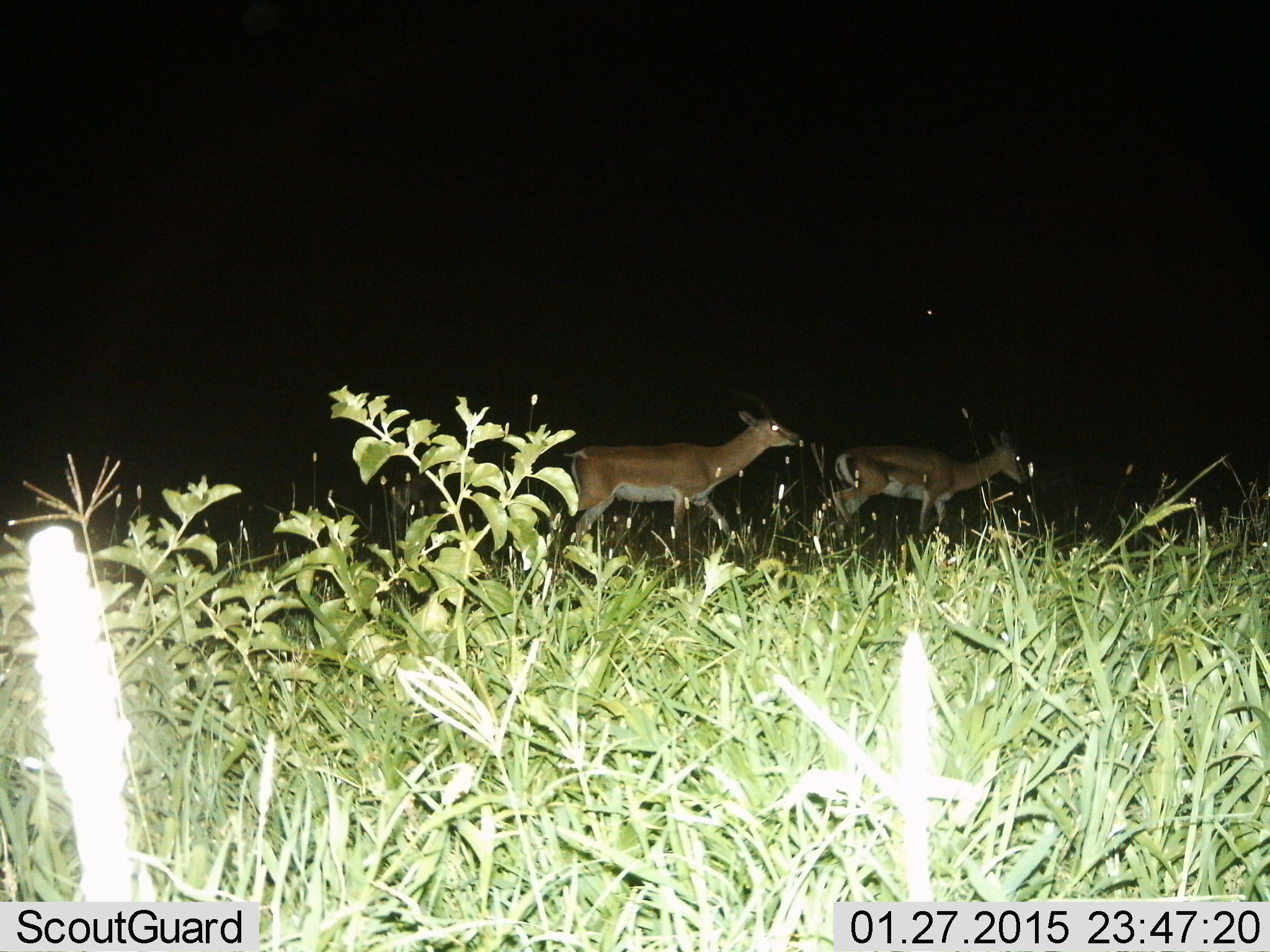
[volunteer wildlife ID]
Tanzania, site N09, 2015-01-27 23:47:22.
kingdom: Animalia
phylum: Chordata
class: Mammalia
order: Artiodactyla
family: Bovidae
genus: Nanger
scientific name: Nanger granti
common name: grant's gazelle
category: gazellegrants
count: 2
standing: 10%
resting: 0%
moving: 100%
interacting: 0%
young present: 0%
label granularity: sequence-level